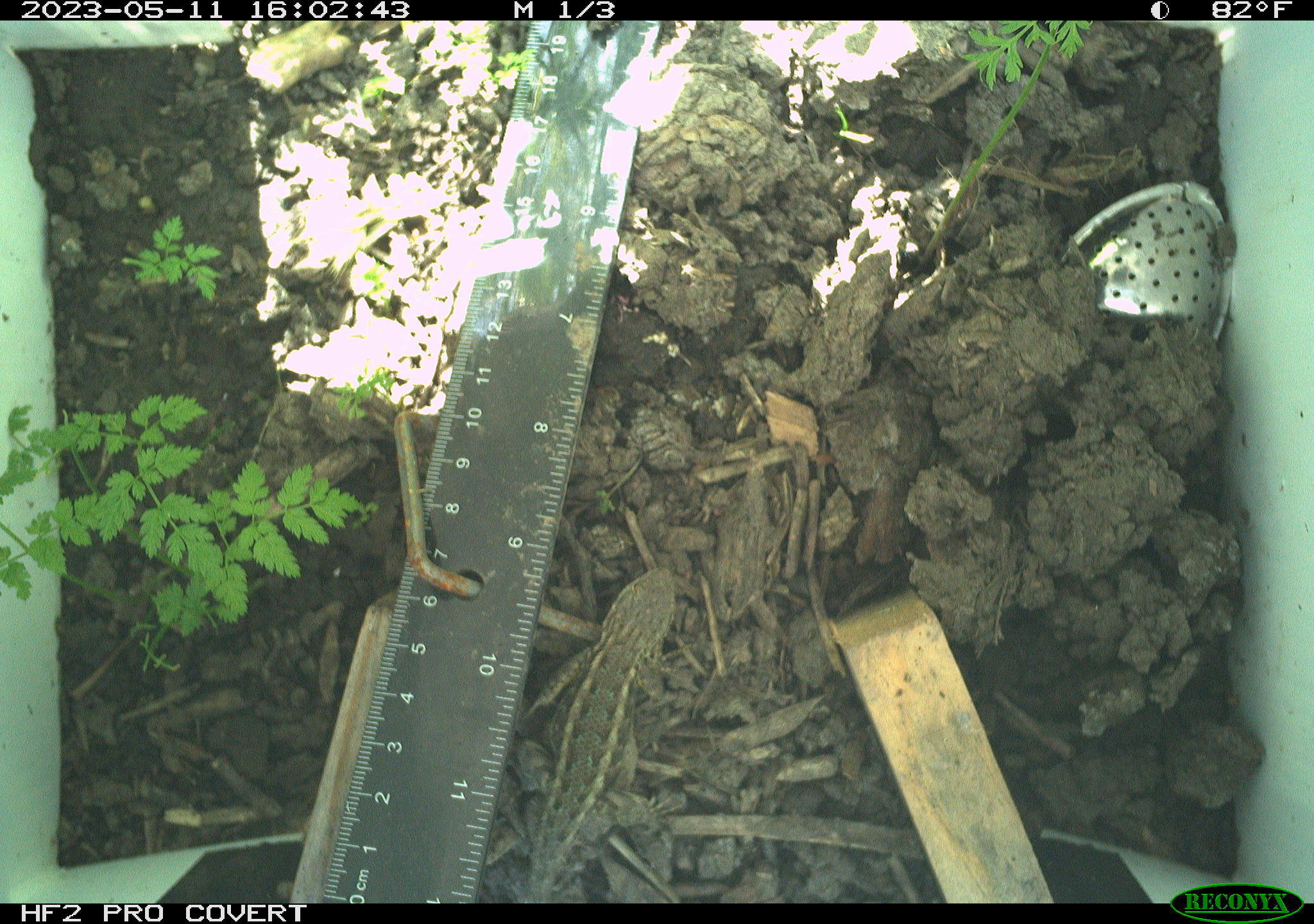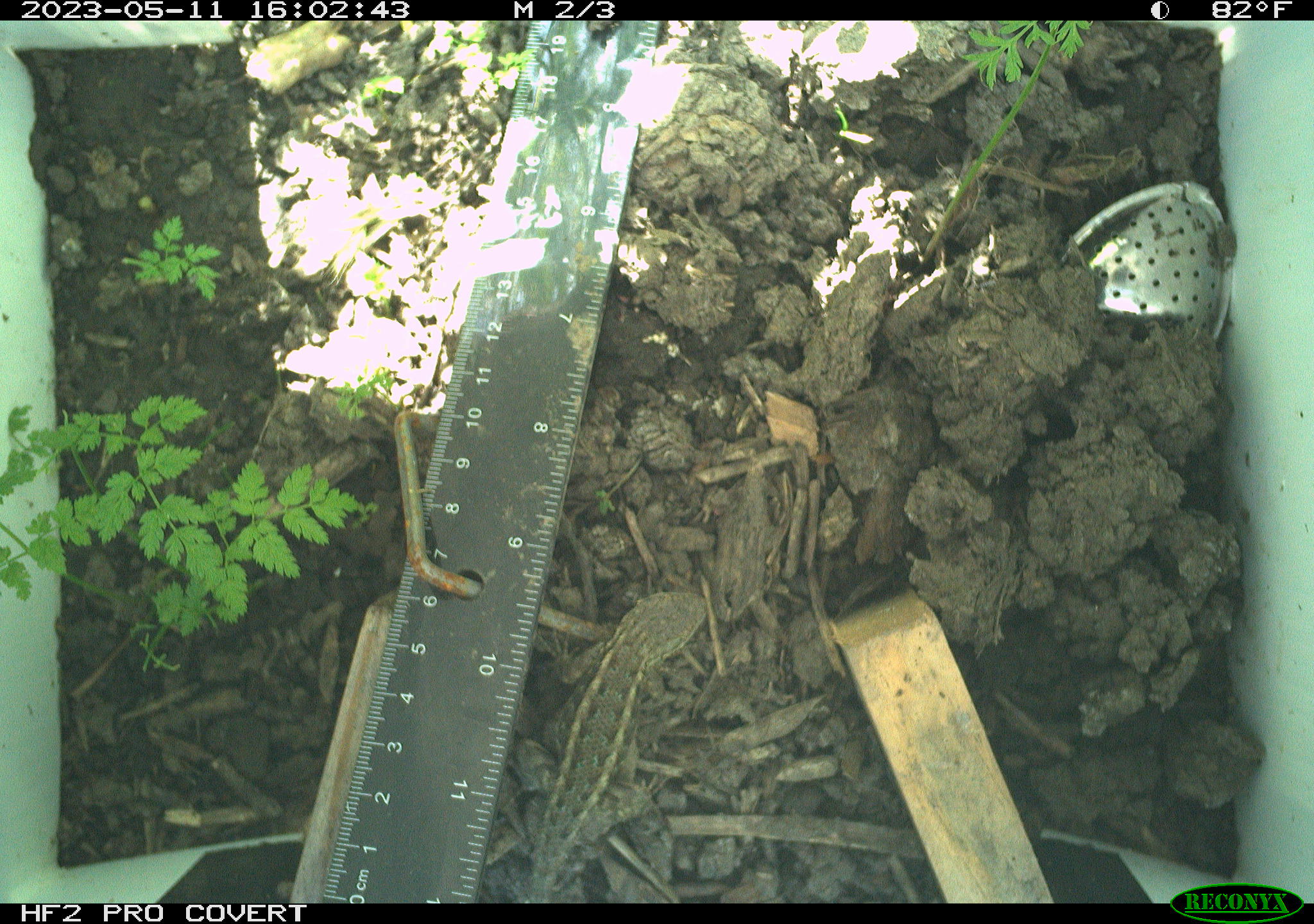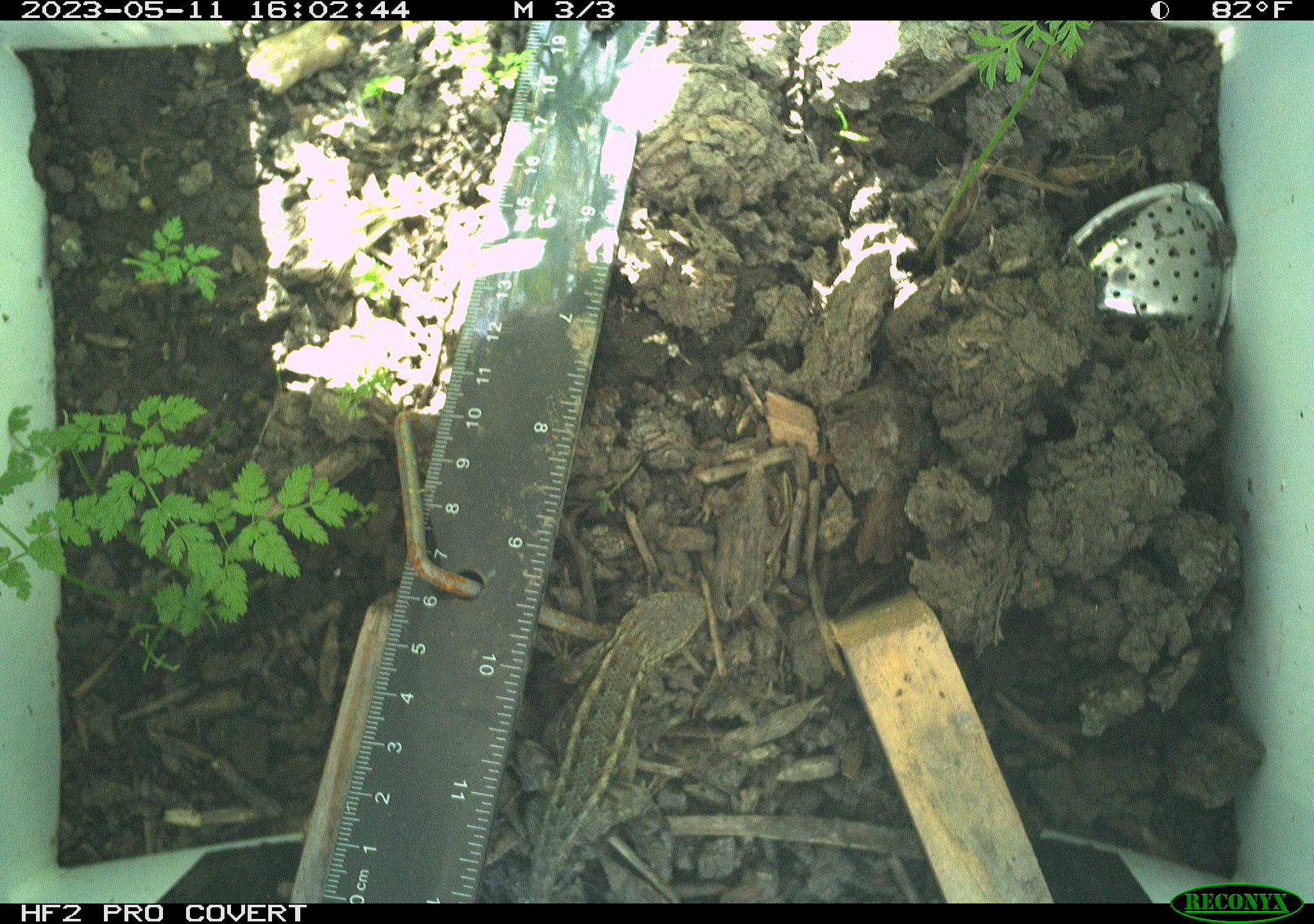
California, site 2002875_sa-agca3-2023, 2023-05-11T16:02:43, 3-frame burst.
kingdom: Animalia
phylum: Chordata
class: Reptilia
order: Squamata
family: Phrynosomatidae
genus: Sceloporus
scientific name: Sceloporus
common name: spiny lizards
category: sceloporus species